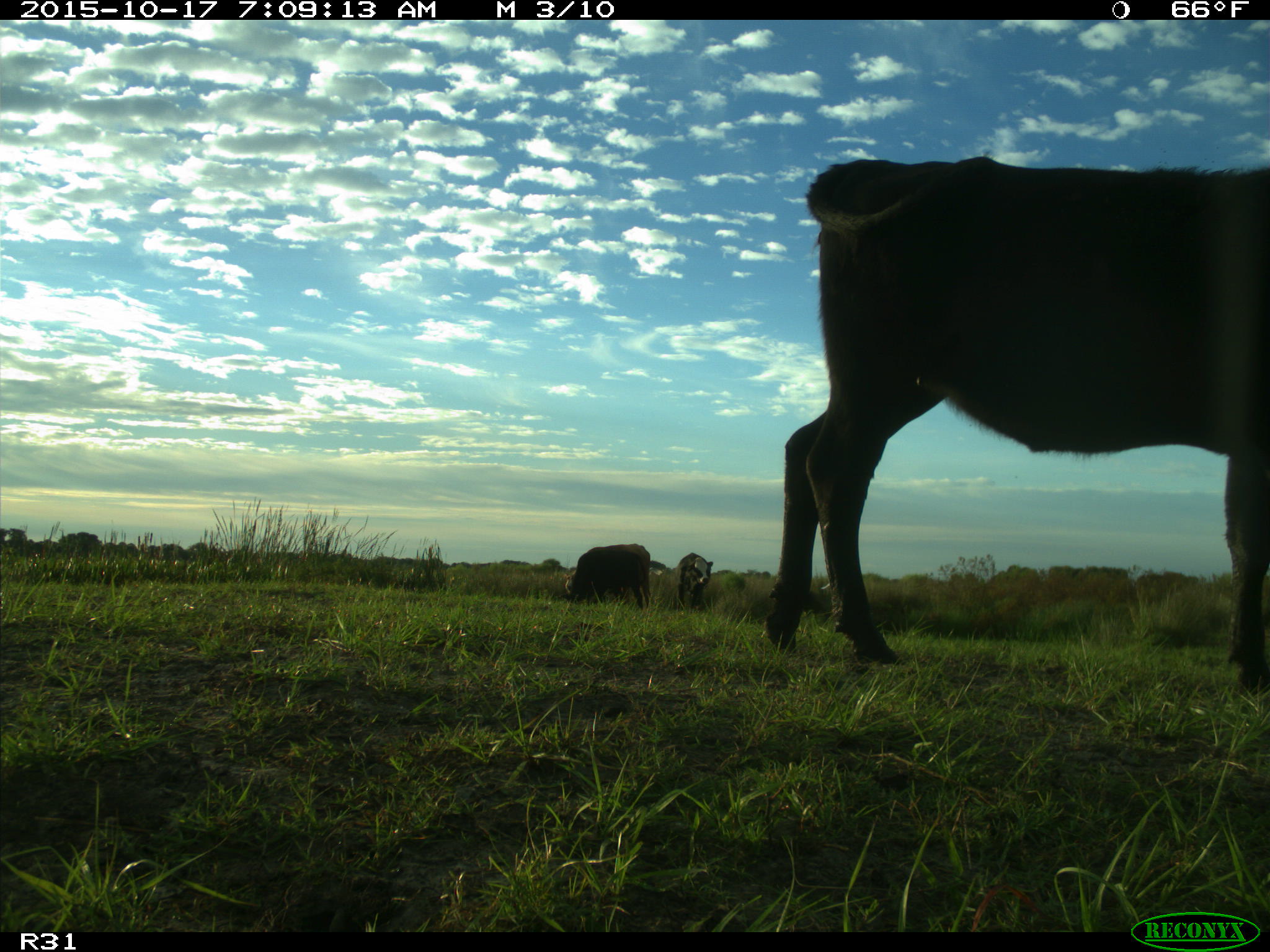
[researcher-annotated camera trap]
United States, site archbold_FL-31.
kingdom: Animalia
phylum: Chordata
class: Mammalia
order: Artiodactyla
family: Bovidae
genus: Bos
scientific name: Bos taurus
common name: domestic cow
Bos taurus (domestic cow).